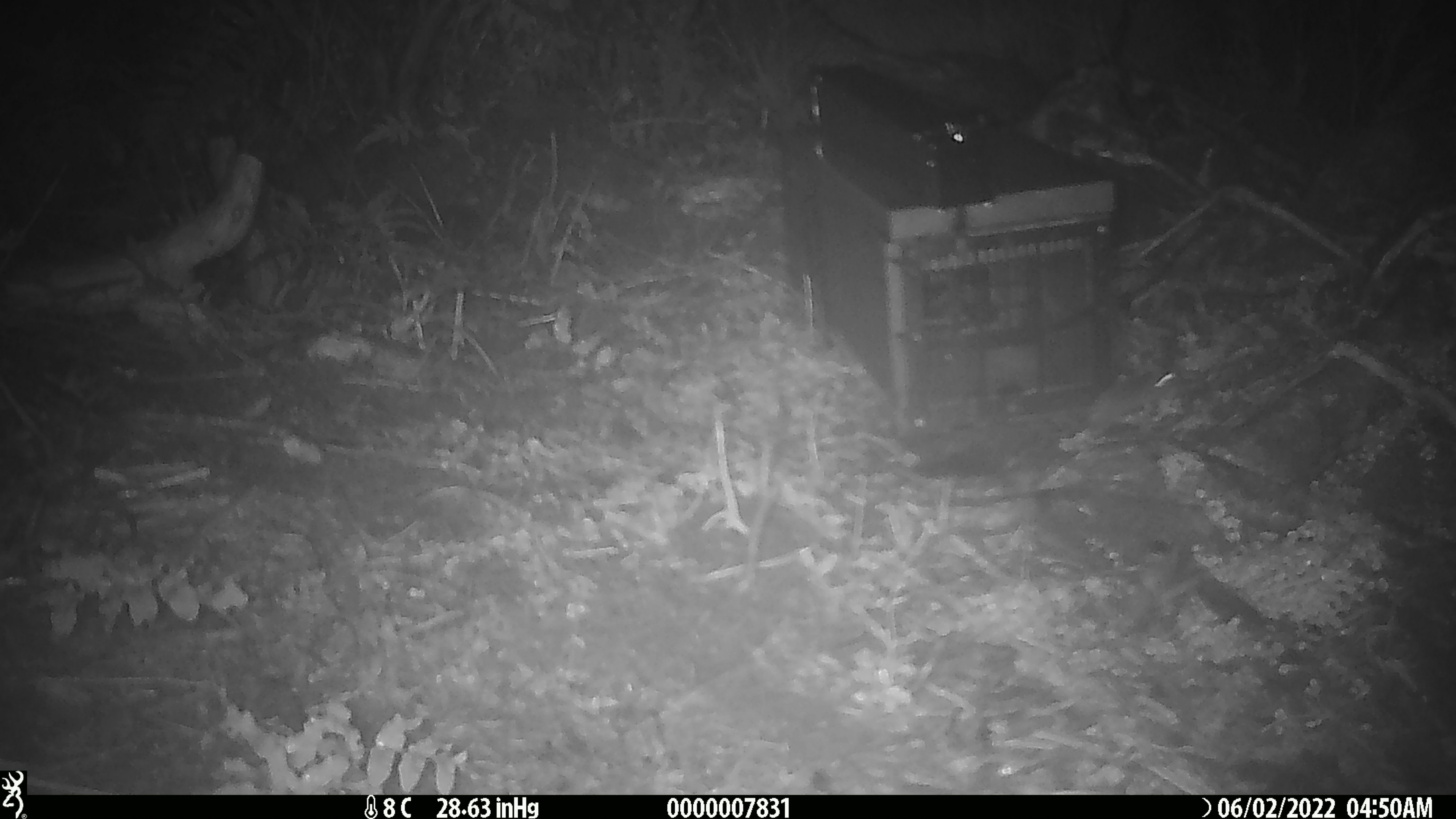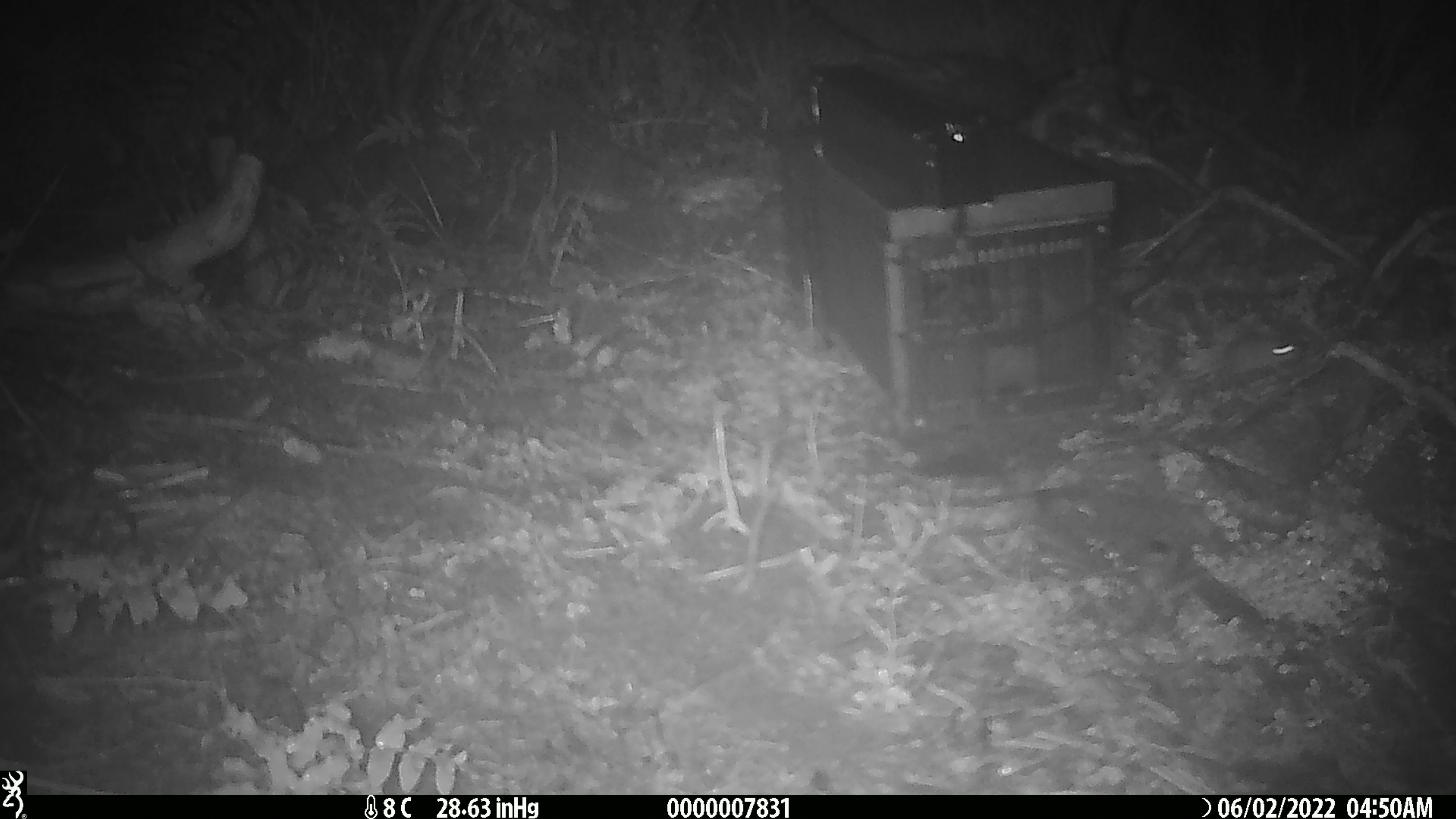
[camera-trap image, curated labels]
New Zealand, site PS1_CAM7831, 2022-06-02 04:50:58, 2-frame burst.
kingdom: Animalia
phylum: Chordata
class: Mammalia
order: Rodentia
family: Muridae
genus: Mus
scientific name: Mus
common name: mouse